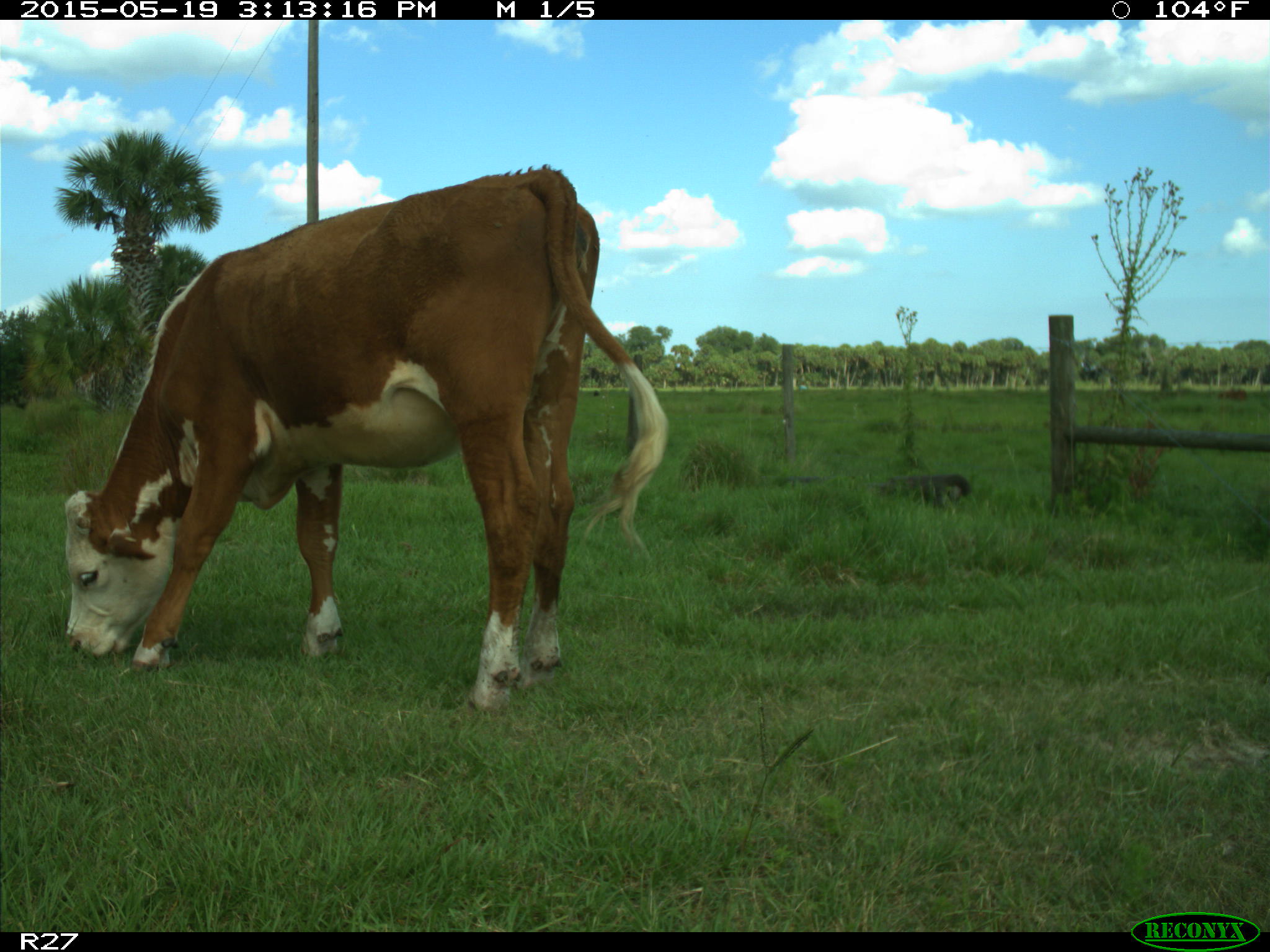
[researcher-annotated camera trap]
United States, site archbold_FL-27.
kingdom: Animalia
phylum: Chordata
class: Mammalia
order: Artiodactyla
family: Bovidae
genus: Bos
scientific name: Bos taurus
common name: domestic cow